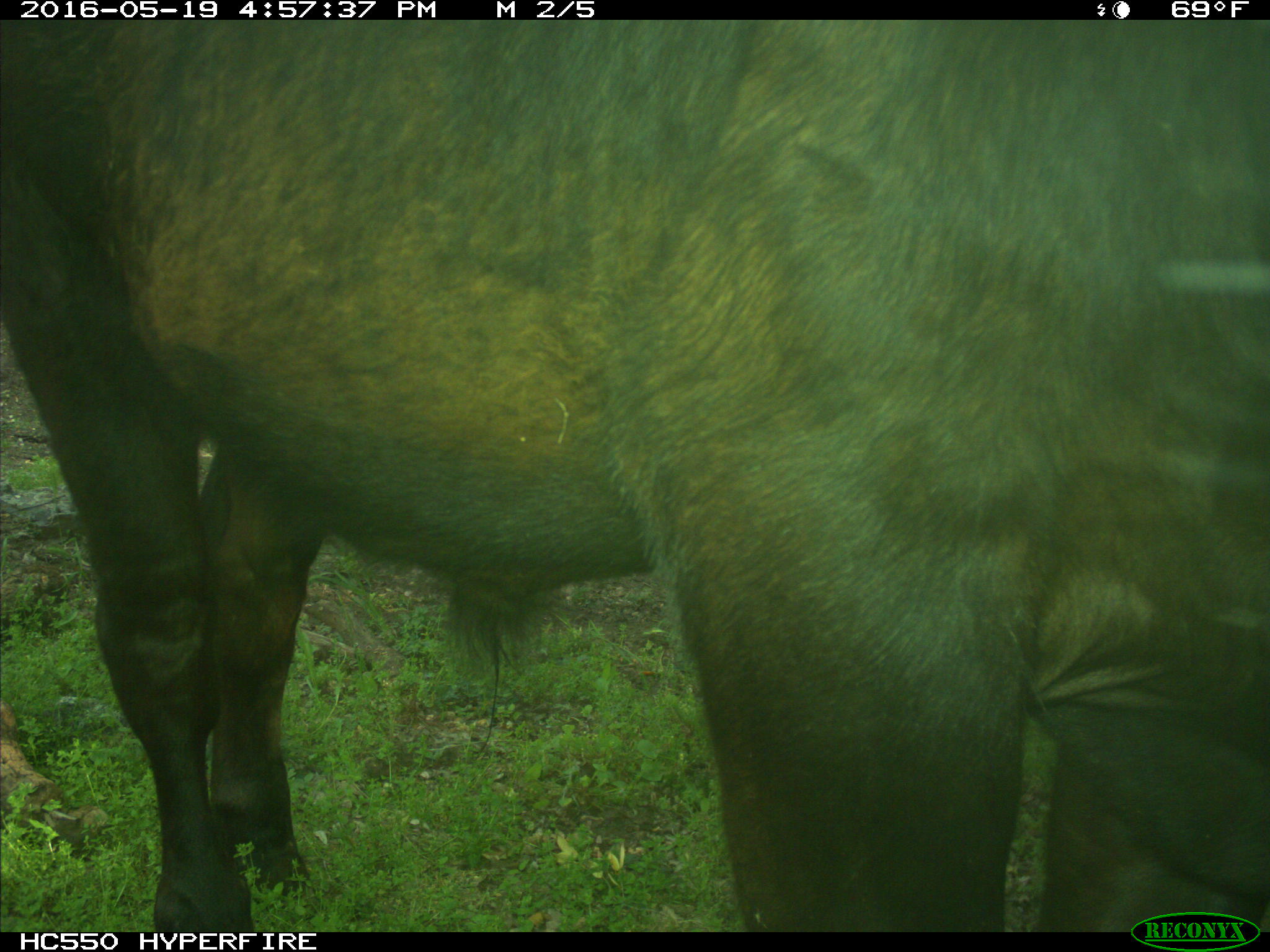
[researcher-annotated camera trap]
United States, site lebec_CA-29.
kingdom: Animalia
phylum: Chordata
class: Mammalia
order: Artiodactyla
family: Bovidae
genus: Bos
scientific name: Bos taurus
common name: domestic cow